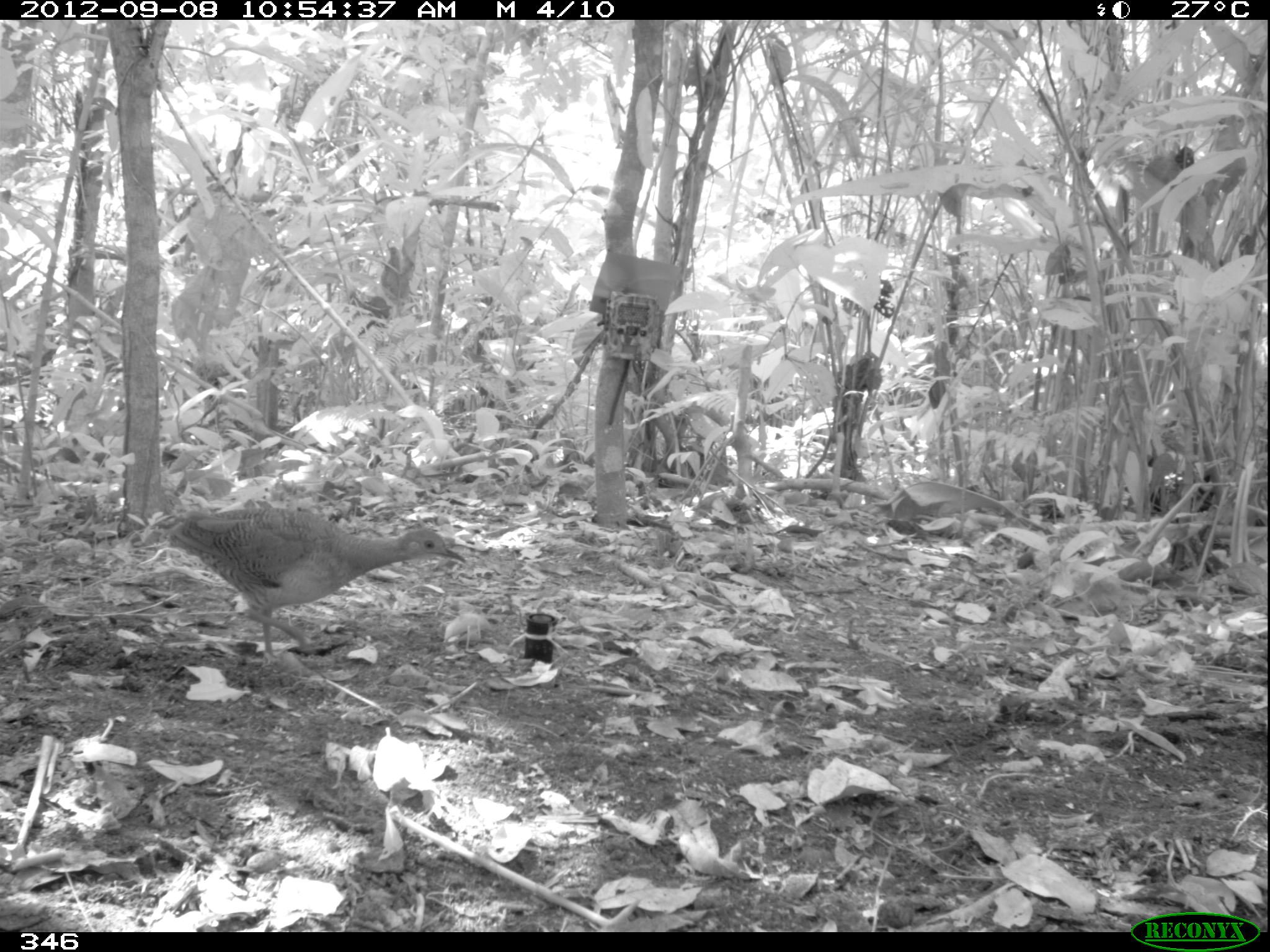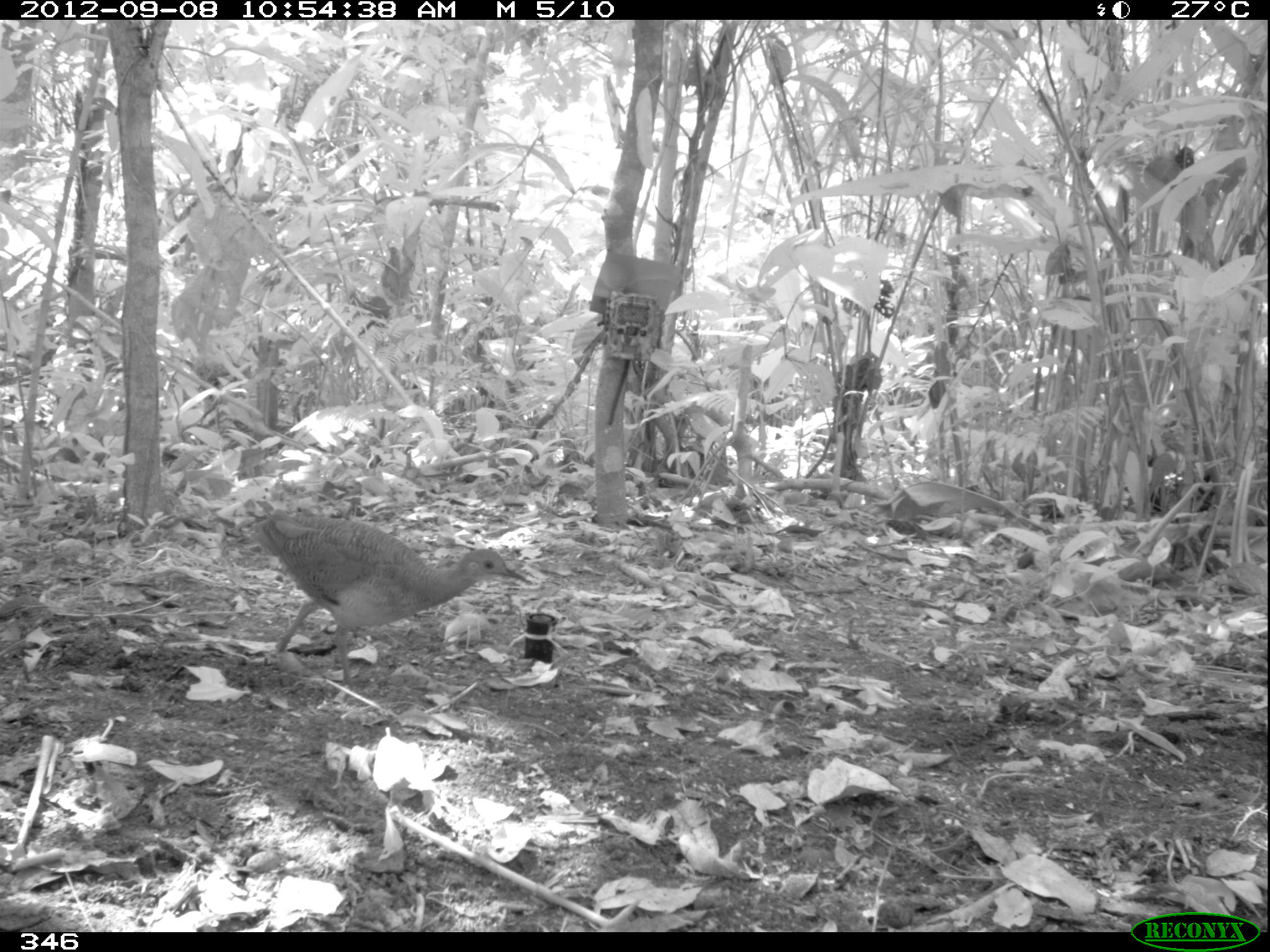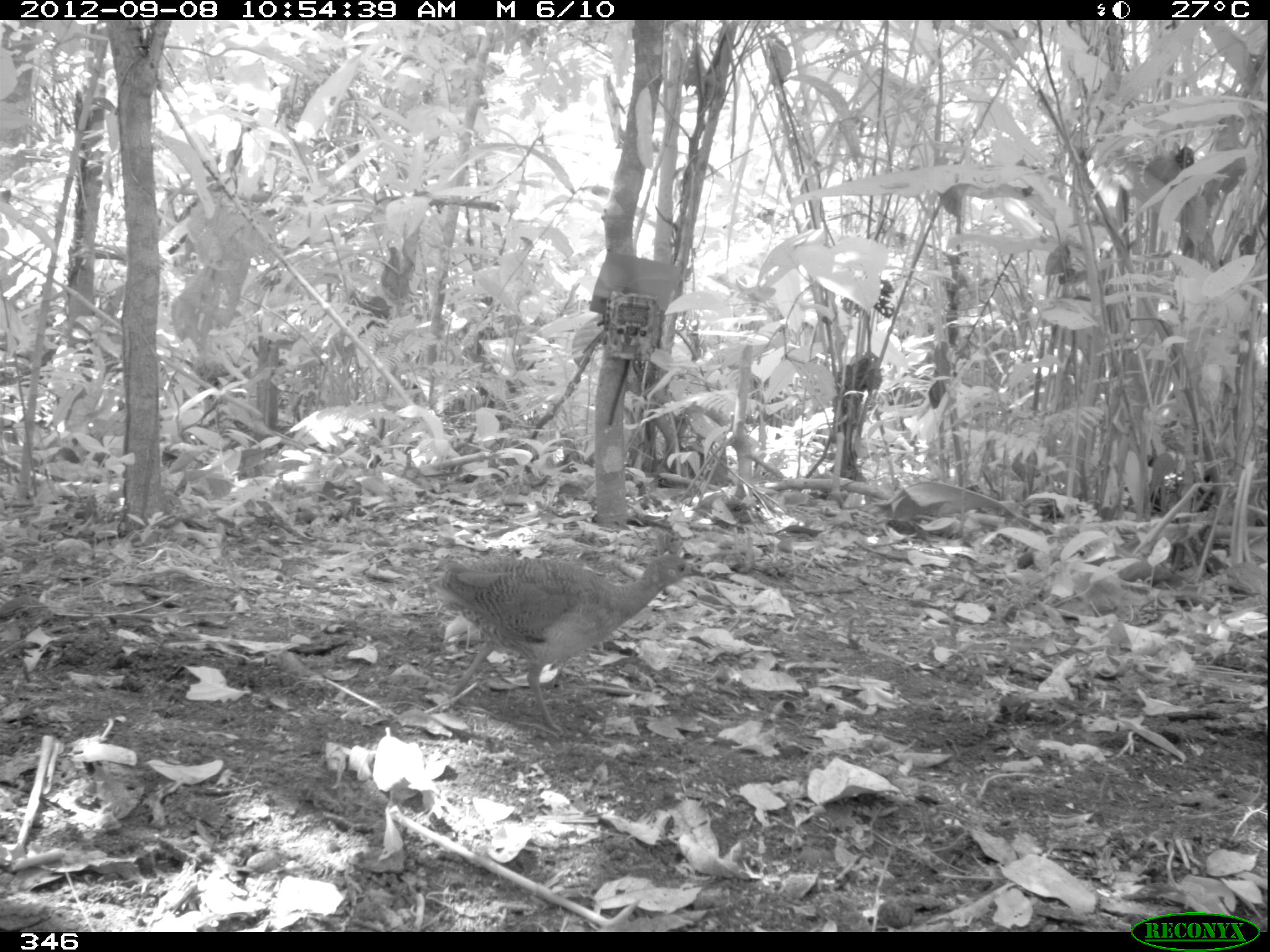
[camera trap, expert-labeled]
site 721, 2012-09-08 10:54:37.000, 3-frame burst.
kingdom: Animalia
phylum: Chordata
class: Aves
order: Galliformes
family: Phasianidae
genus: Alectoris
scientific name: Alectoris rufa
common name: red-legged partridge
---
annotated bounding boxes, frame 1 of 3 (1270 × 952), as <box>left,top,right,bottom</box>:
alectoris rufa: <box>170,507,467,658</box>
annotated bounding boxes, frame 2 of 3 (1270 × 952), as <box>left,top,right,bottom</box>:
alectoris rufa: <box>256,510,531,696</box>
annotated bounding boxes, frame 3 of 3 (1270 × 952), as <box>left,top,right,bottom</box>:
alectoris rufa: <box>435,552,706,732</box>